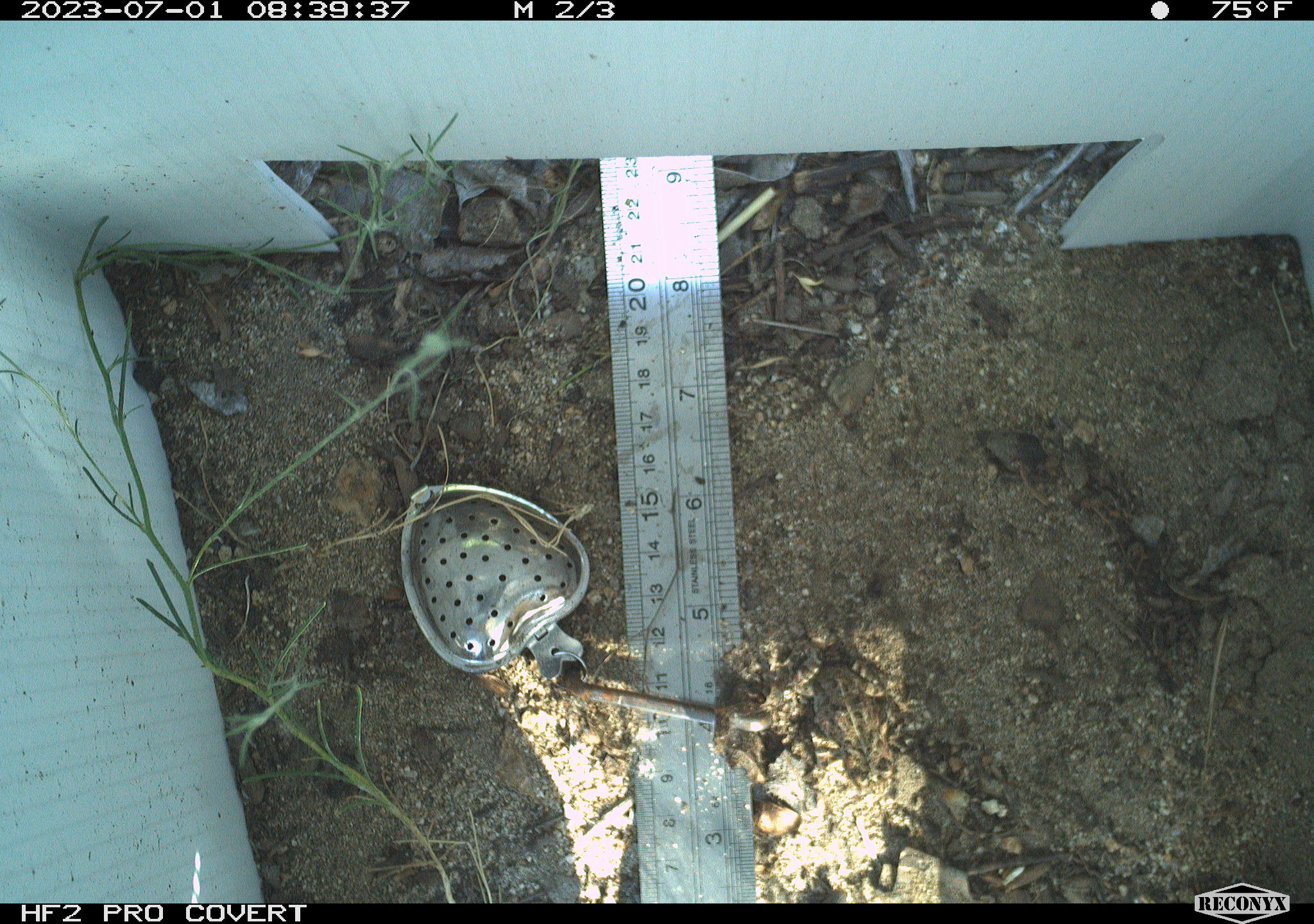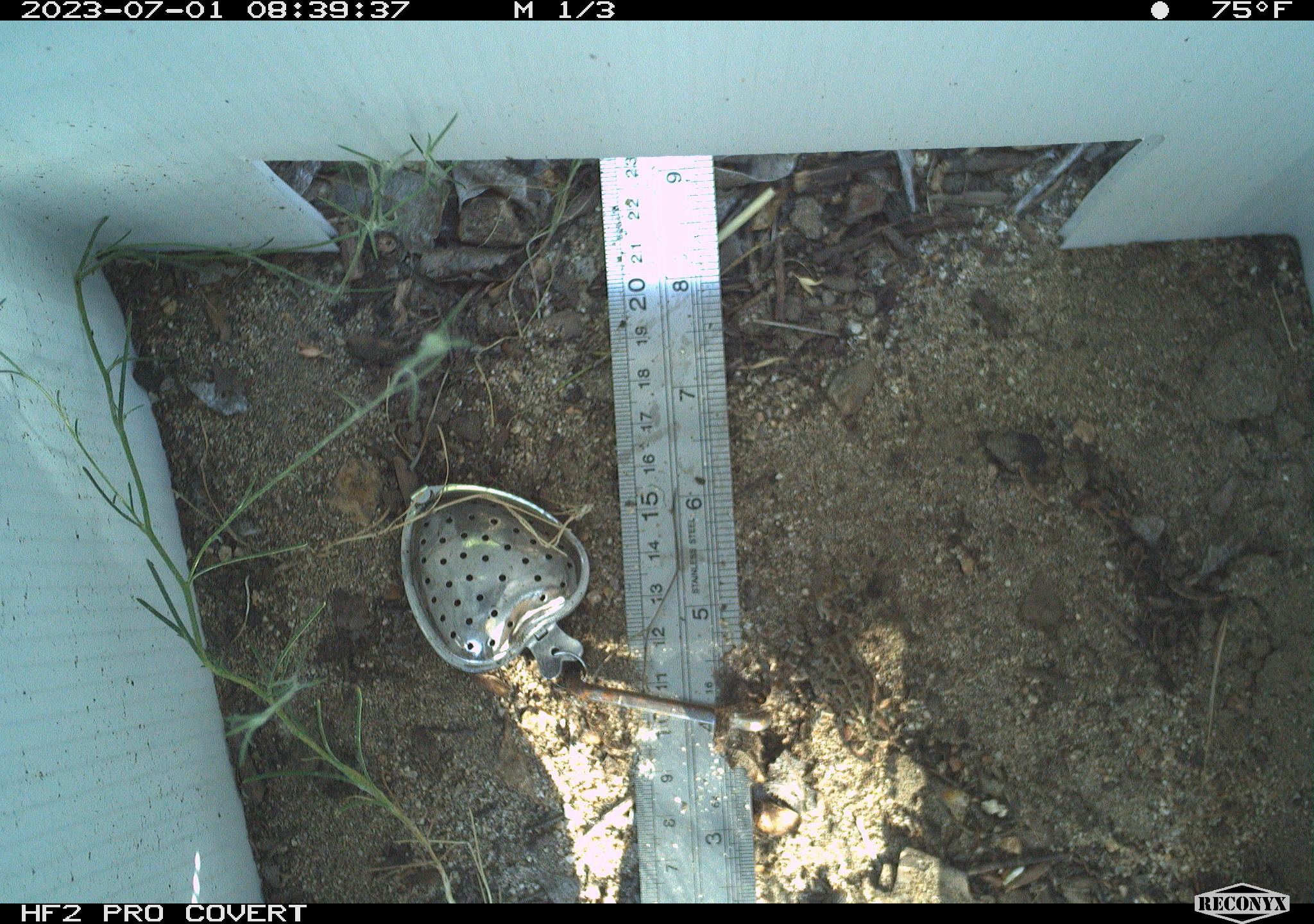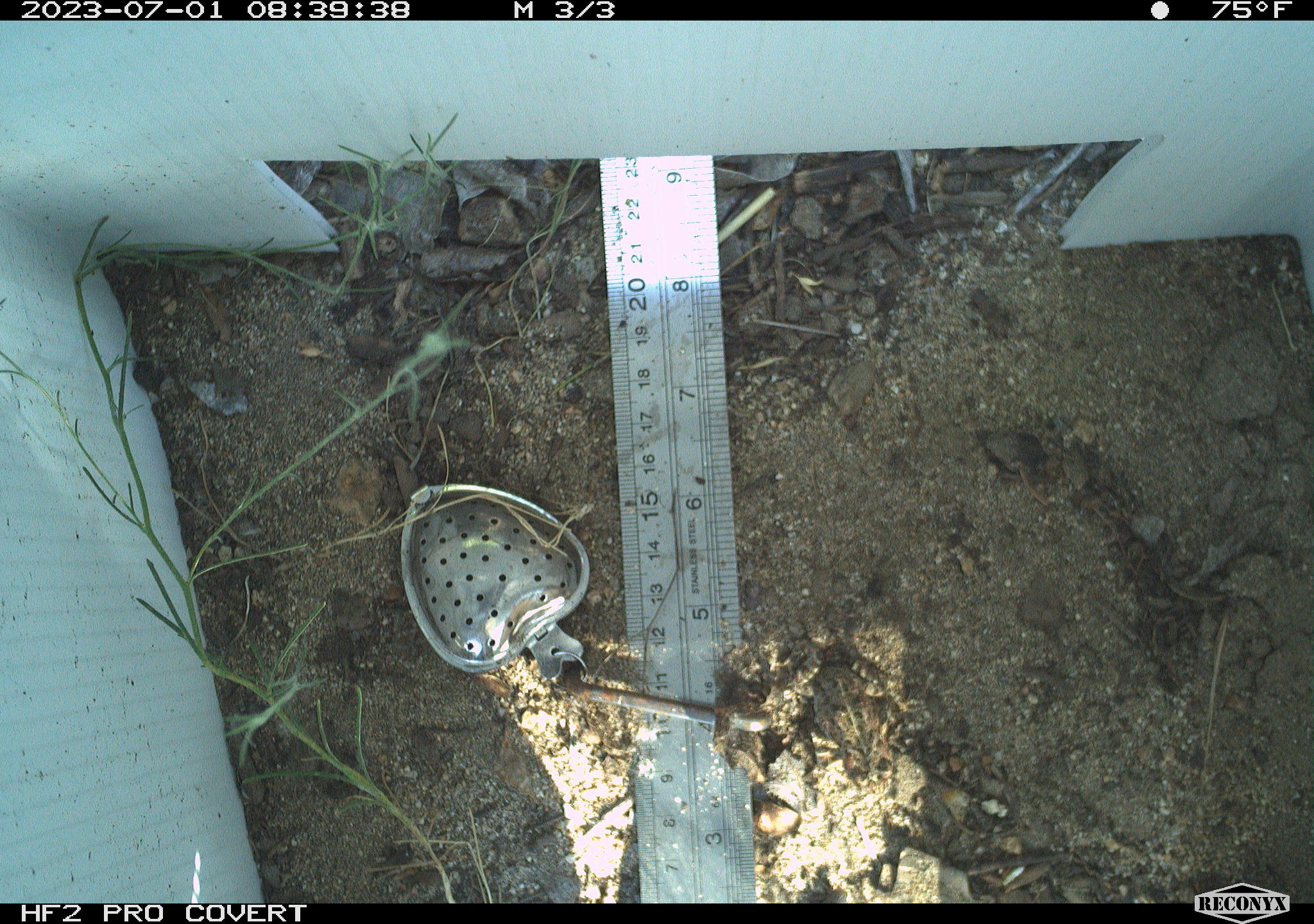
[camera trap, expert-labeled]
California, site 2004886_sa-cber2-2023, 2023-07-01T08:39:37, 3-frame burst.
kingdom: Animalia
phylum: Chordata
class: Amphibia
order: Anura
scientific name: Anura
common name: frogs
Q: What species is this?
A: Frogs (Anura).